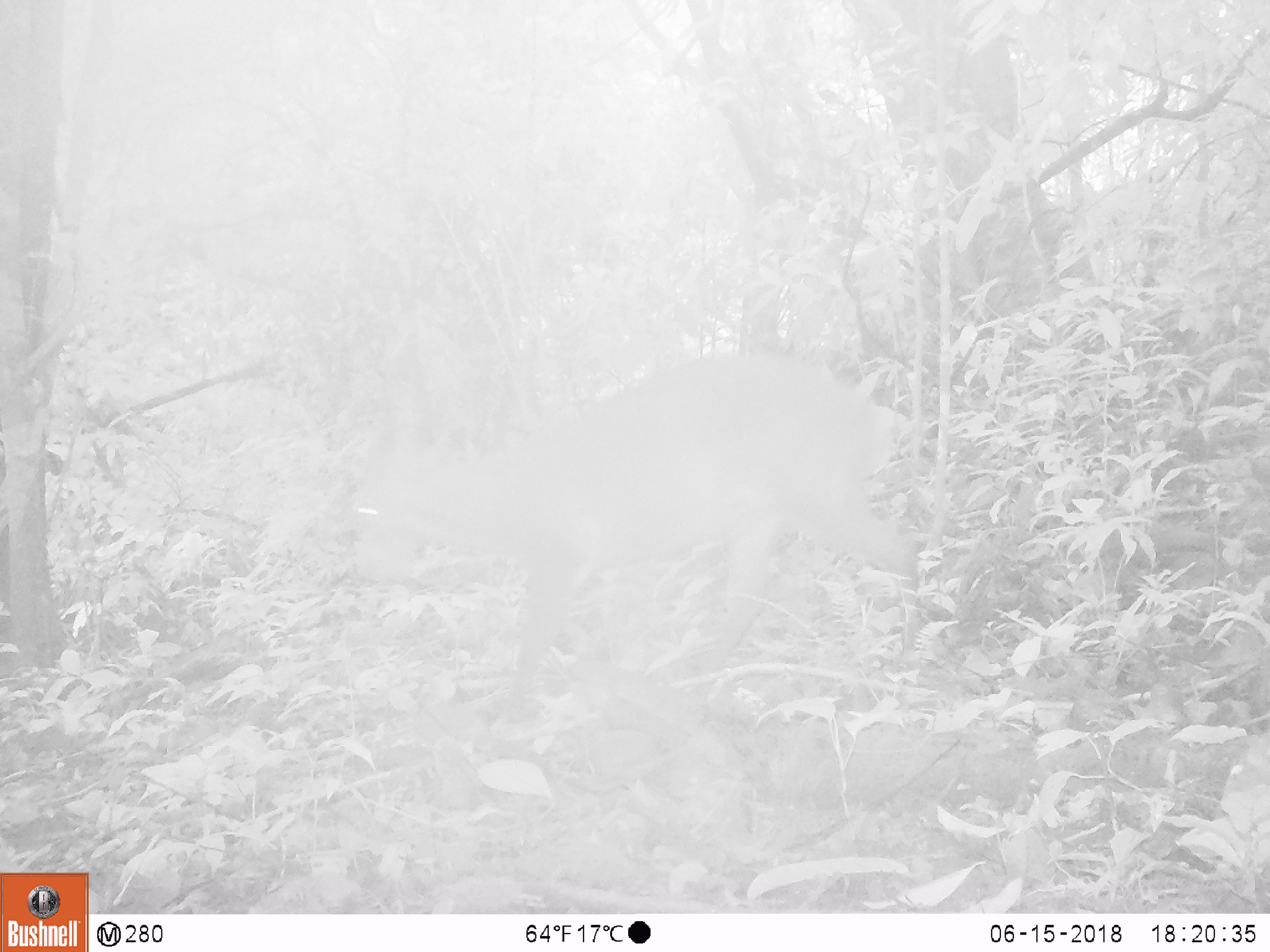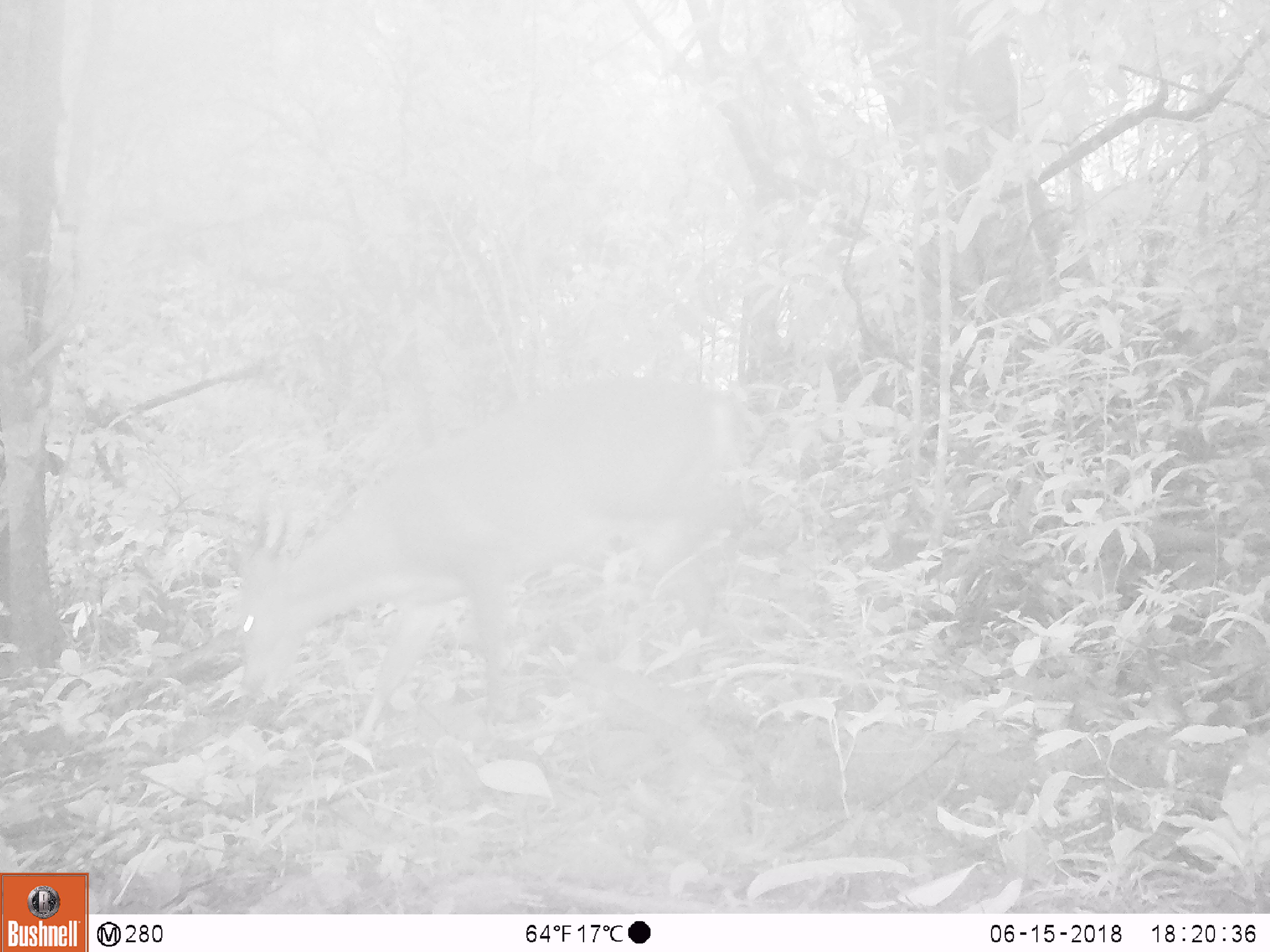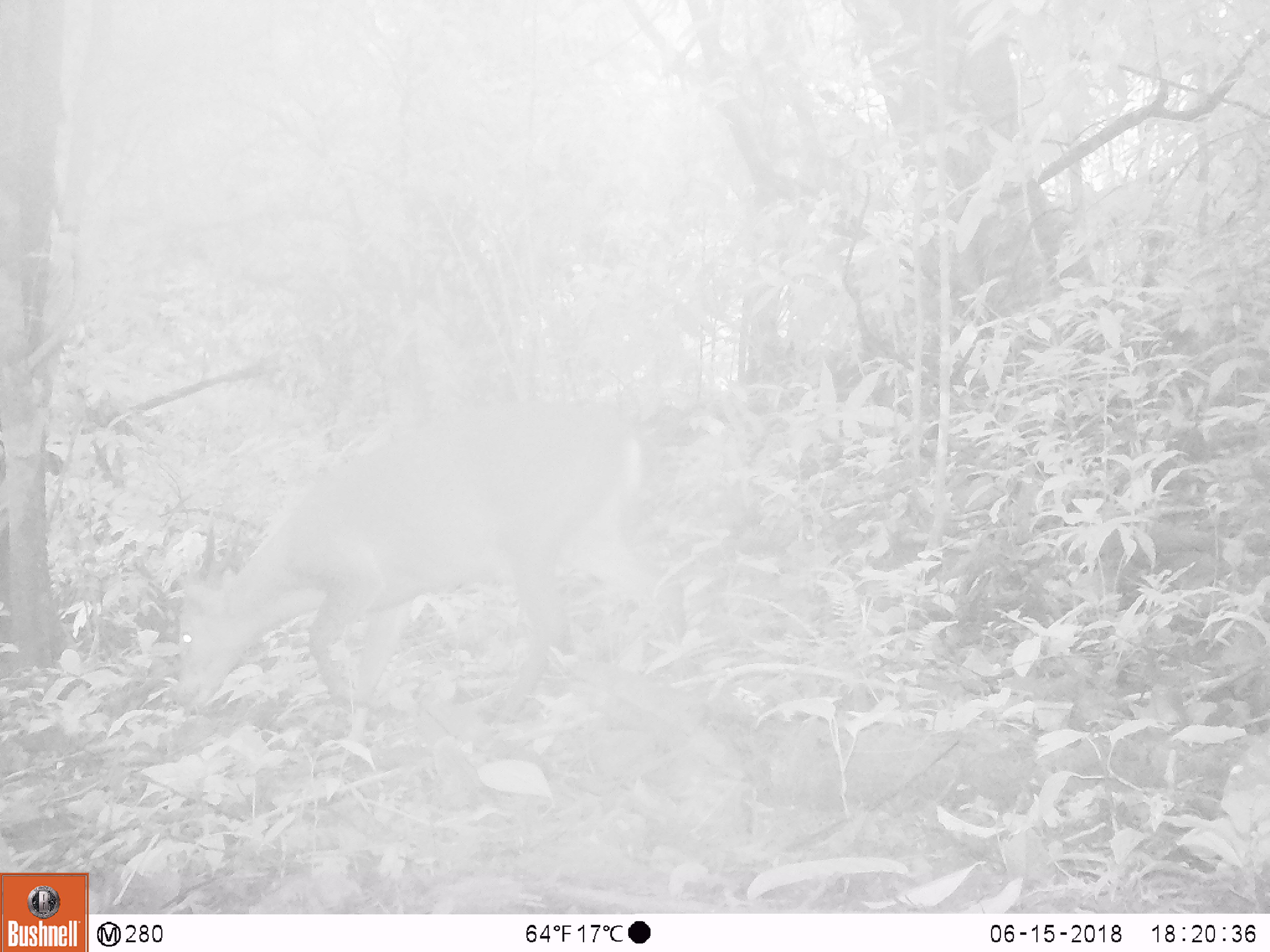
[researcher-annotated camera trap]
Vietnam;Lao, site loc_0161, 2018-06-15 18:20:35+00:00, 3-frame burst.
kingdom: Animalia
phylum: Chordata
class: Mammalia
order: Artiodactyla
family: Cervidae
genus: Muntiacus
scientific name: Muntiacus vuquangensis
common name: large-antlered muntjac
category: large antlered muntjac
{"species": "large antlered muntjac (large-antlered muntjac) (Muntiacus vuquangensis)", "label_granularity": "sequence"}